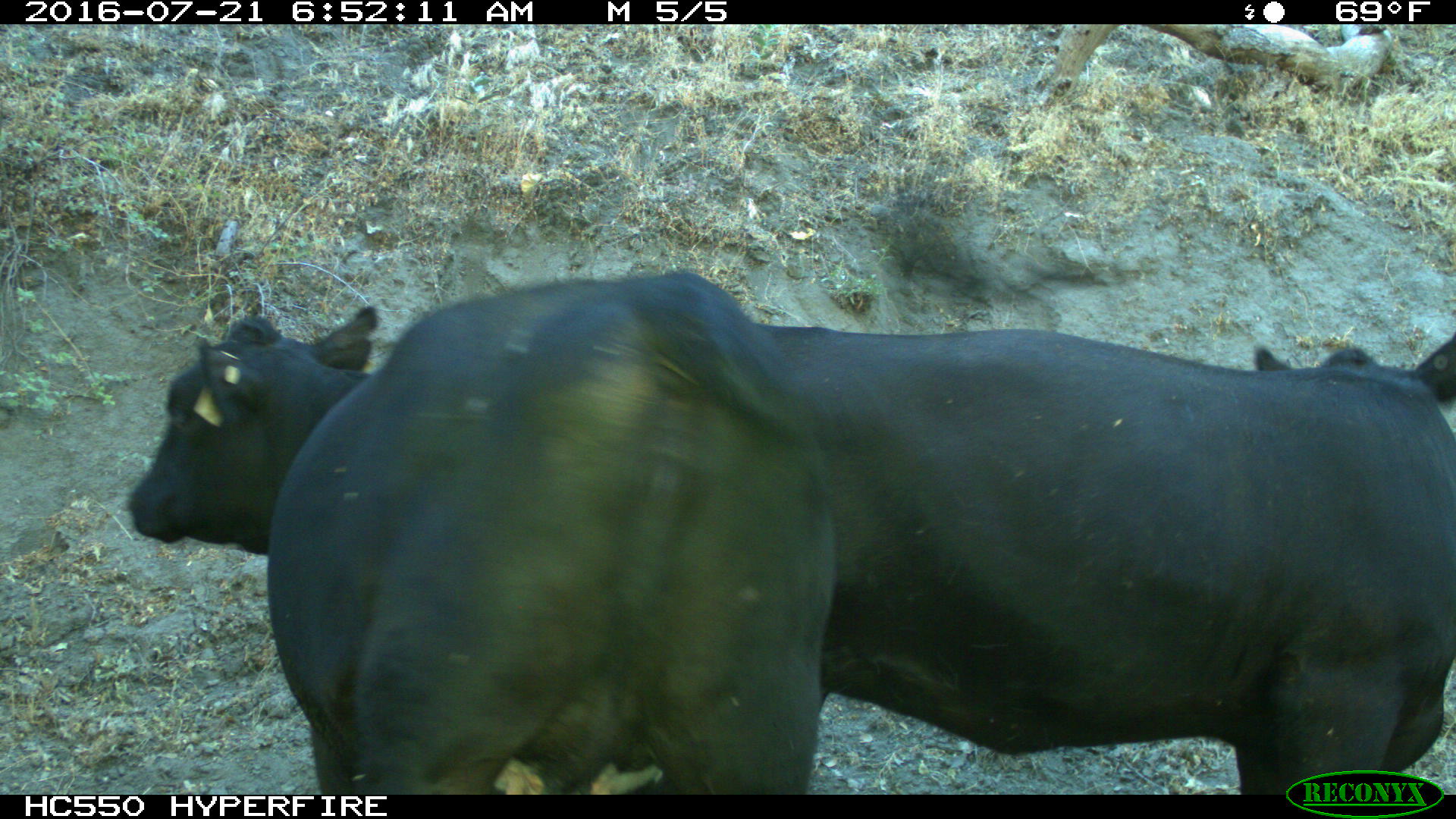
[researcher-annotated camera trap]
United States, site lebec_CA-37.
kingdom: Animalia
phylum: Chordata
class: Mammalia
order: Artiodactyla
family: Bovidae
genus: Bos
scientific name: Bos taurus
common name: domestic cow